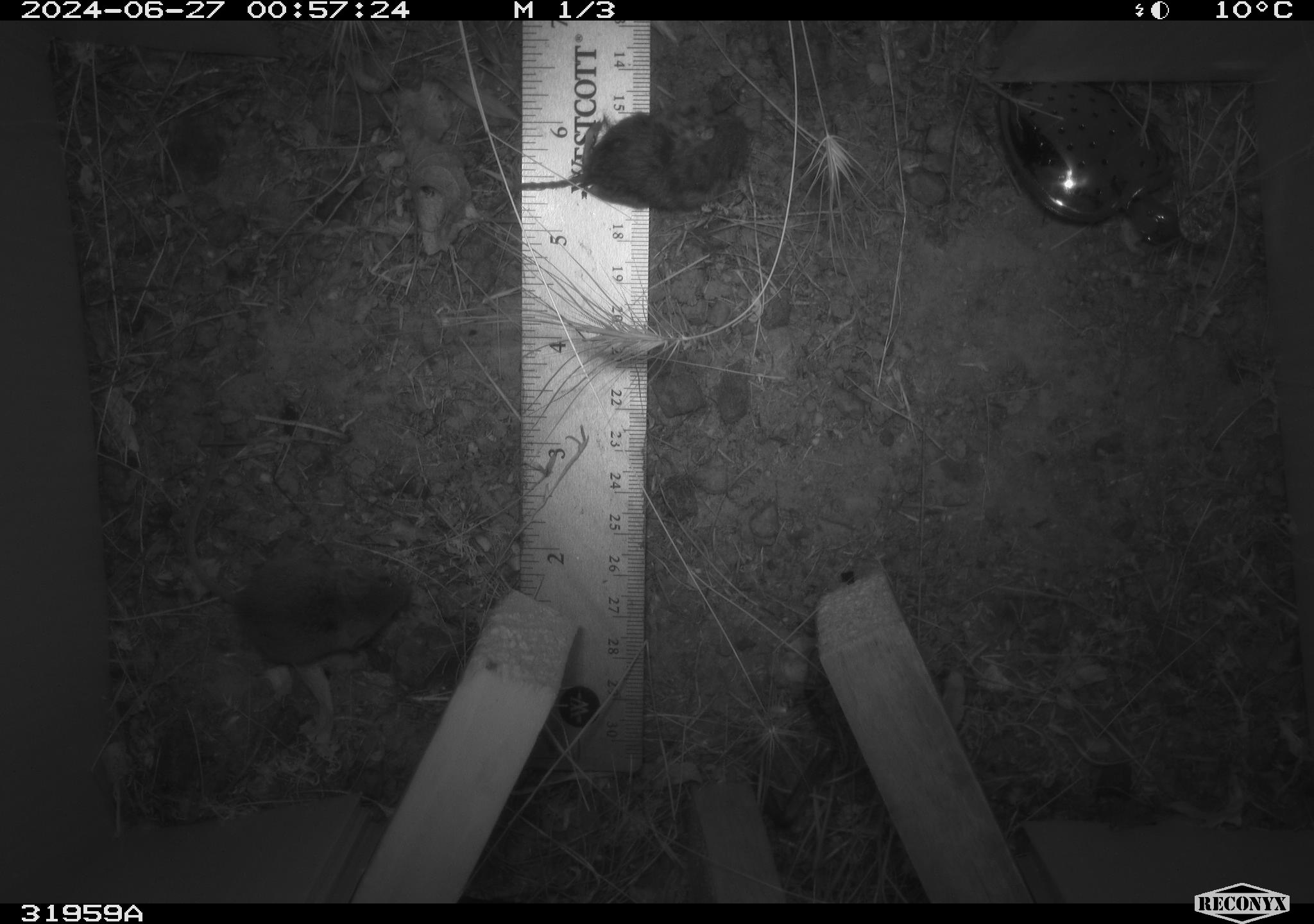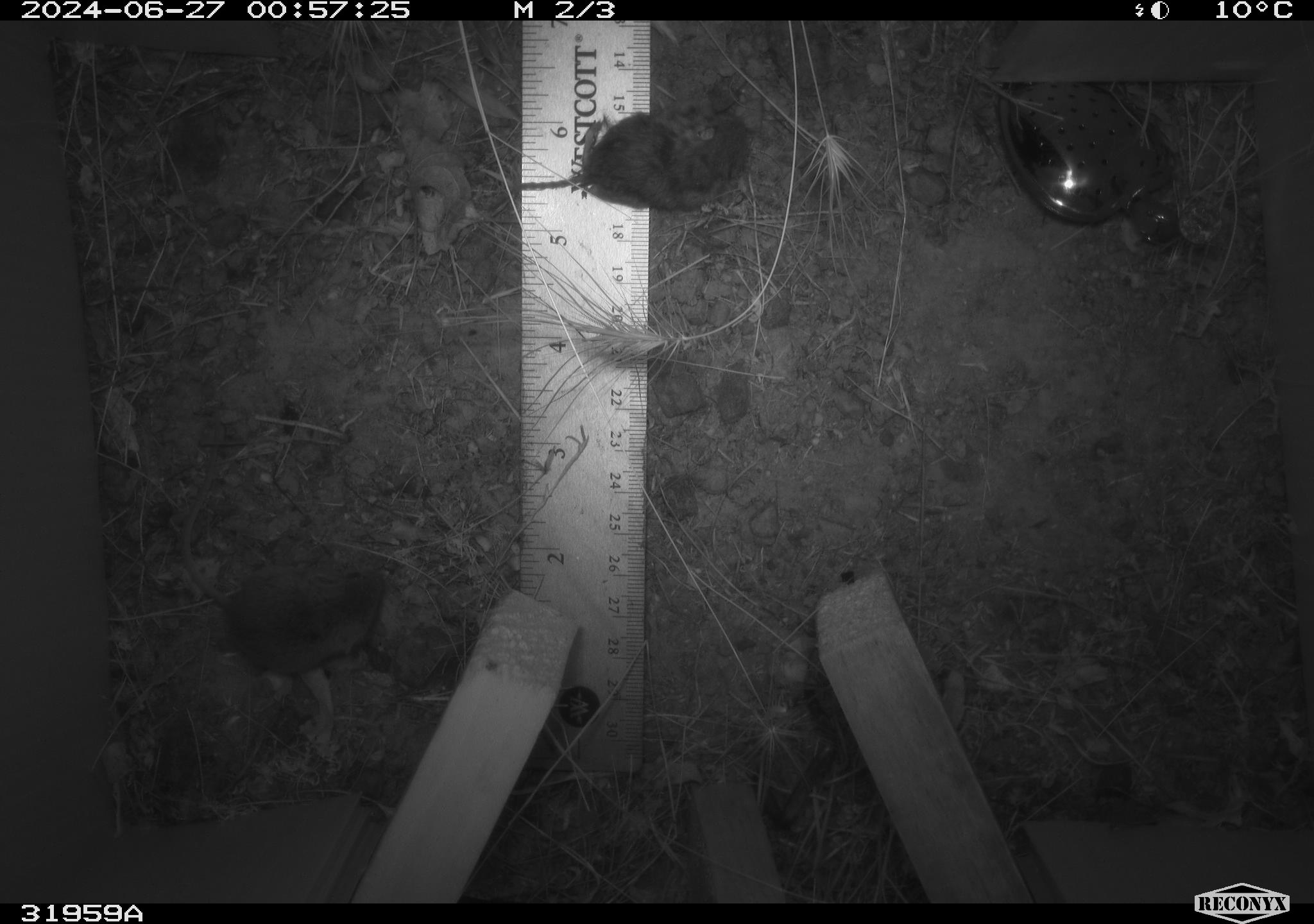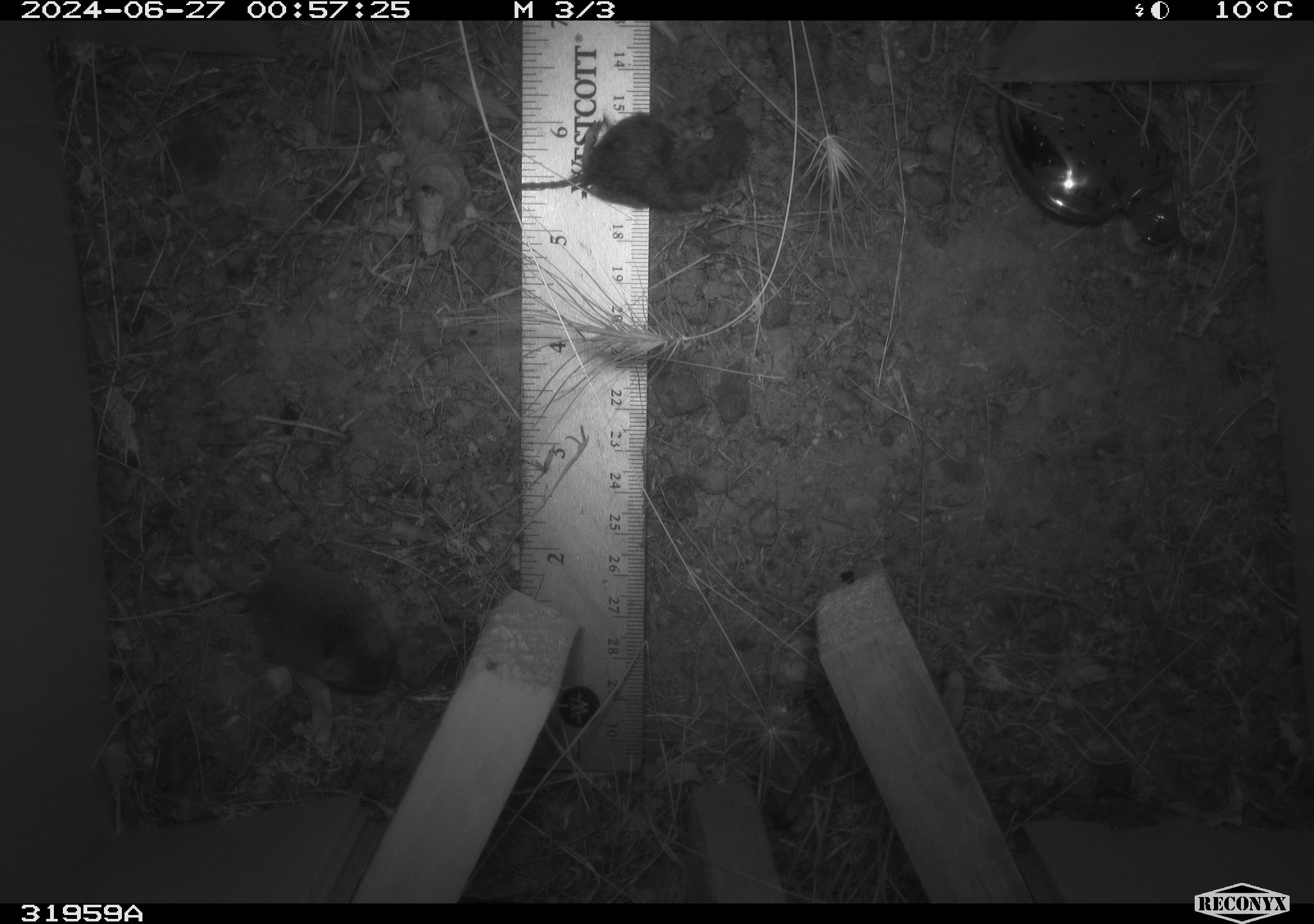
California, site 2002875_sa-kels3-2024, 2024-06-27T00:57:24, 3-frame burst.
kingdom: Animalia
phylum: Chordata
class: Mammalia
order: Rodentia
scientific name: Rodentia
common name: mouse species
Mouse species (Rodentia).